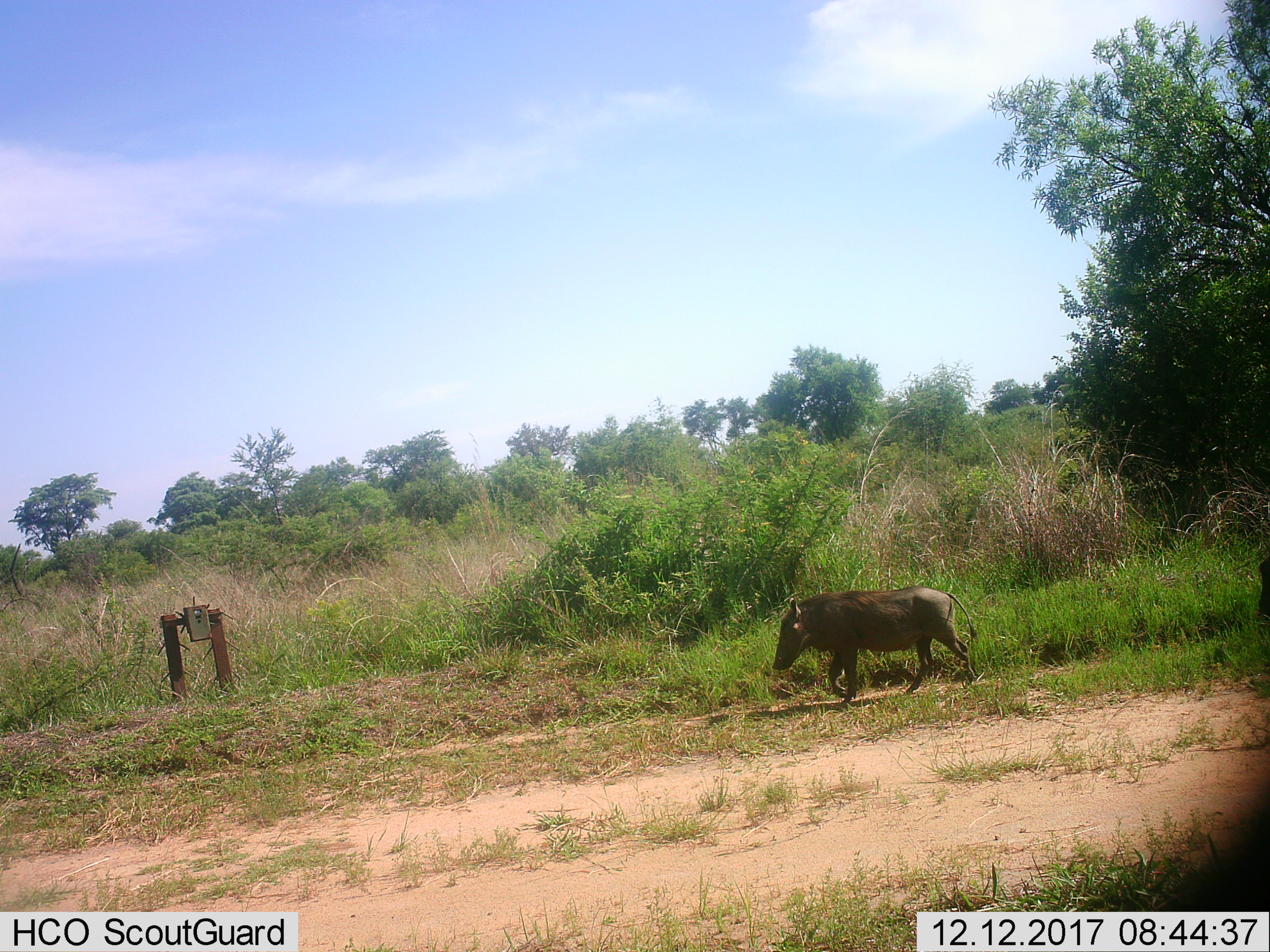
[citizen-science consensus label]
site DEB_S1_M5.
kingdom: Animalia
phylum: Chordata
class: Mammalia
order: Artiodactyla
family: Suidae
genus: Phacochoerus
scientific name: Phacochoerus africanus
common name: warthog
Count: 1.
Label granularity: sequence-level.